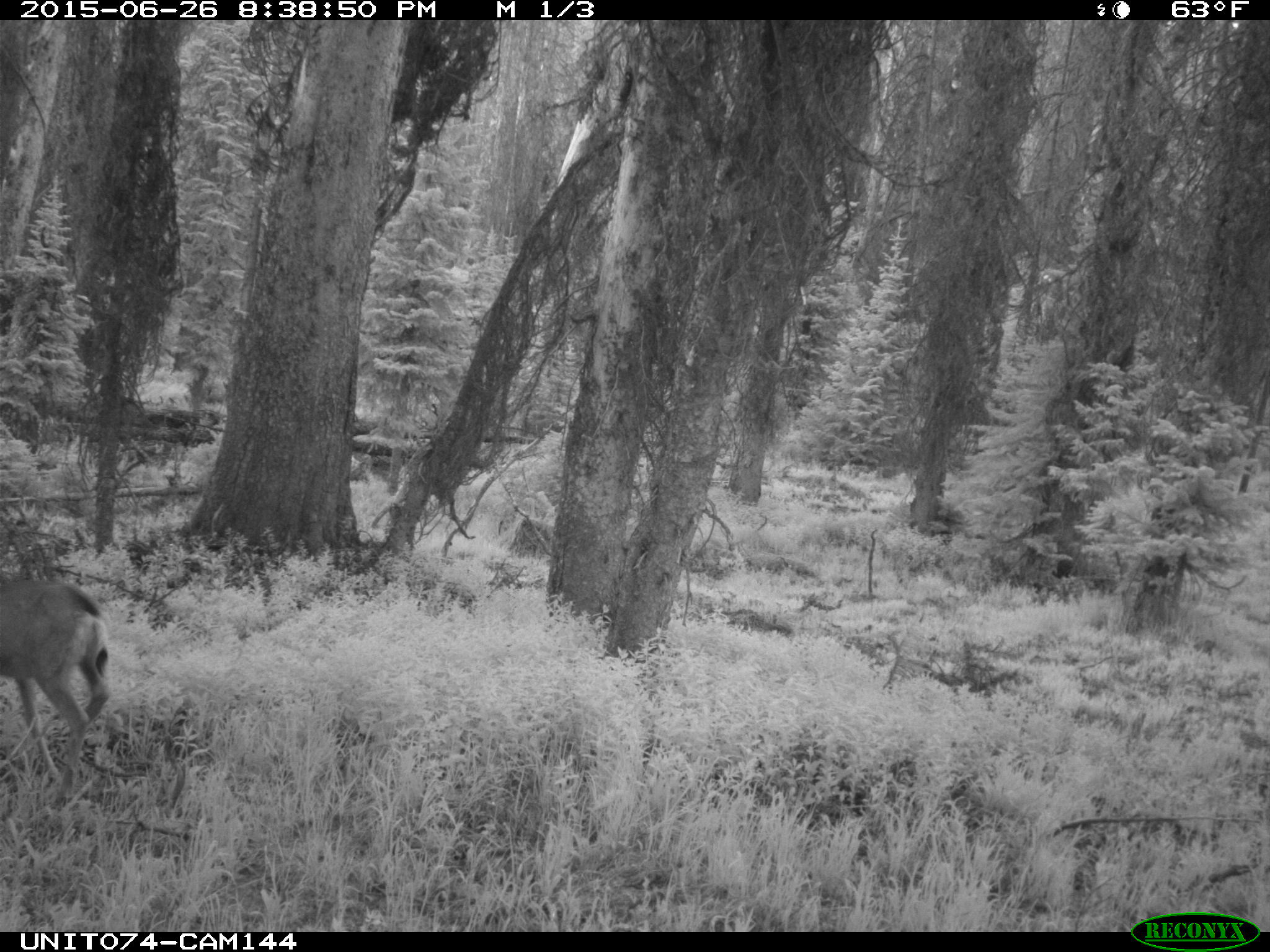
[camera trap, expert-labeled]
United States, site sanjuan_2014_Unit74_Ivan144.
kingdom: Animalia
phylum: Chordata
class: Mammalia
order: Artiodactyla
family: Cervidae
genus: Odocoileus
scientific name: Odocoileus hemionus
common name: mule deer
Odocoileus hemionus (mule deer).